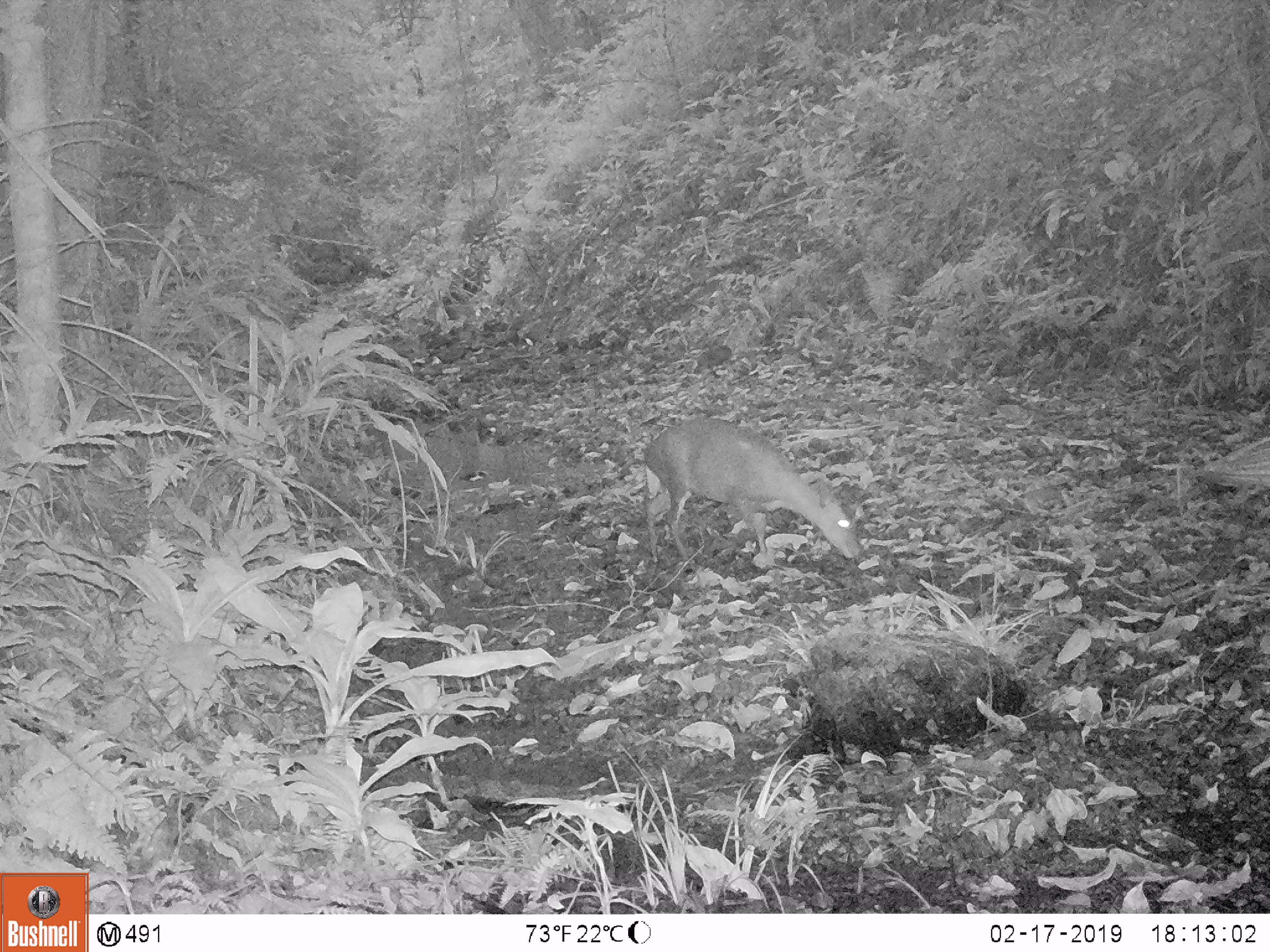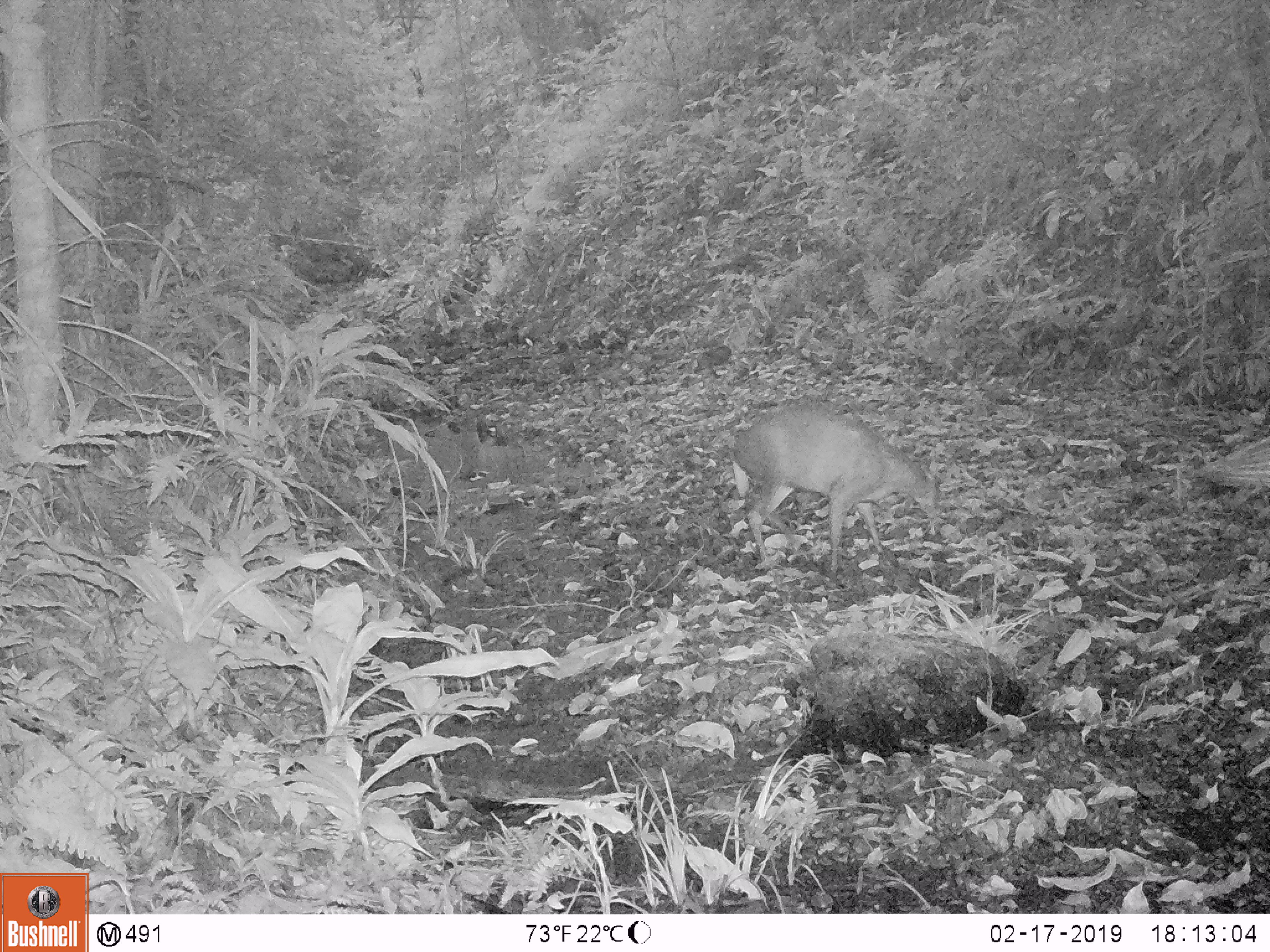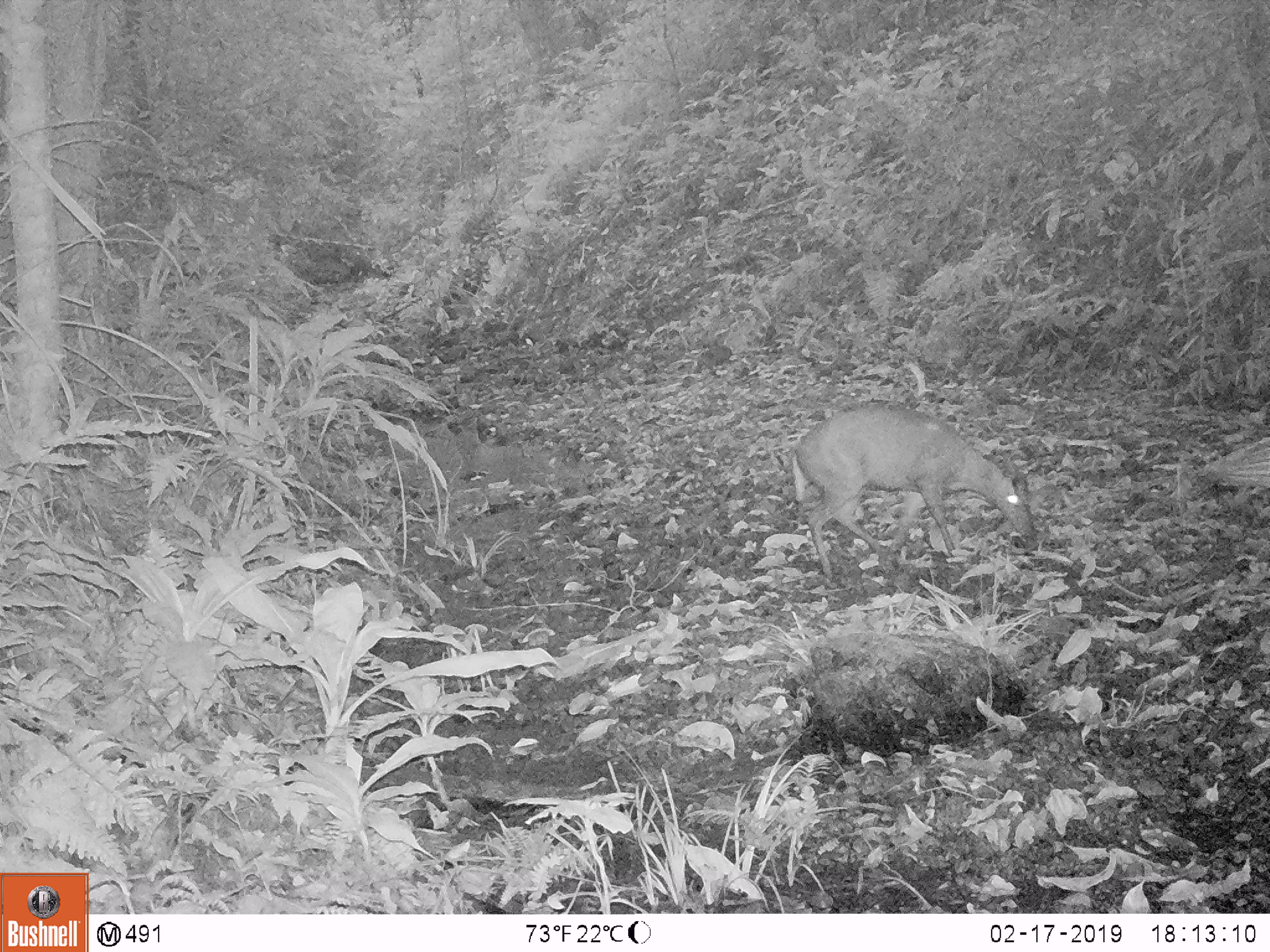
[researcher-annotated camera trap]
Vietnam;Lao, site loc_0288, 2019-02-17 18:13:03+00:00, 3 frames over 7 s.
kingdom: Animalia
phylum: Chordata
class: Mammalia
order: Artiodactyla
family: Cervidae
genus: Muntiacus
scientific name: Muntiacus rooseveltorum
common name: roosevelt's muntjac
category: roosevelts muntjac group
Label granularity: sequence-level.